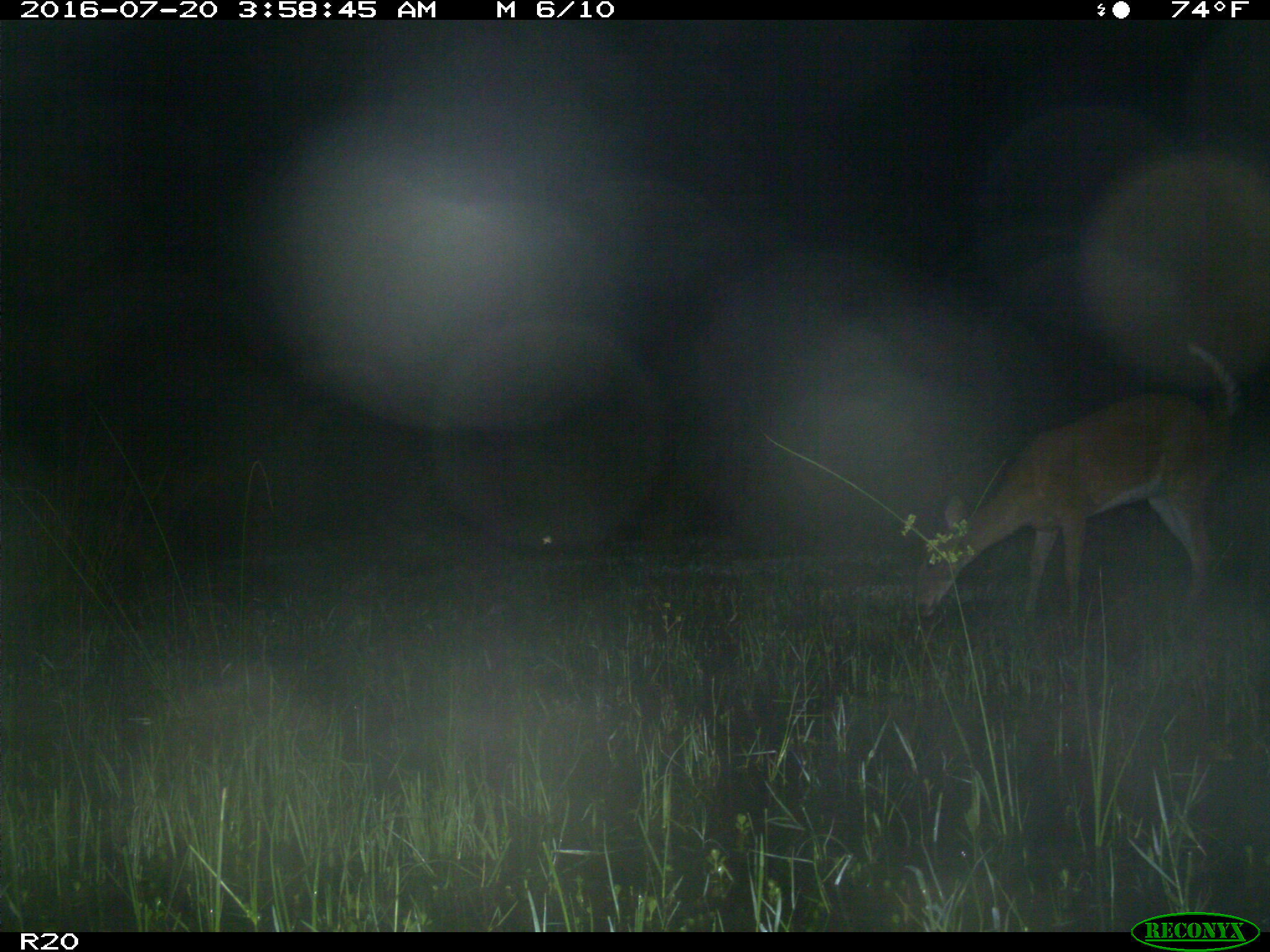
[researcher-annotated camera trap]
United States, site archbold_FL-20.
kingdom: Animalia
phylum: Chordata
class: Mammalia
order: Artiodactyla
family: Cervidae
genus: Odocoileus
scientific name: Odocoileus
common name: deer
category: unidentified deer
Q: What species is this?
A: Unidentified deer (deer) (Odocoileus).